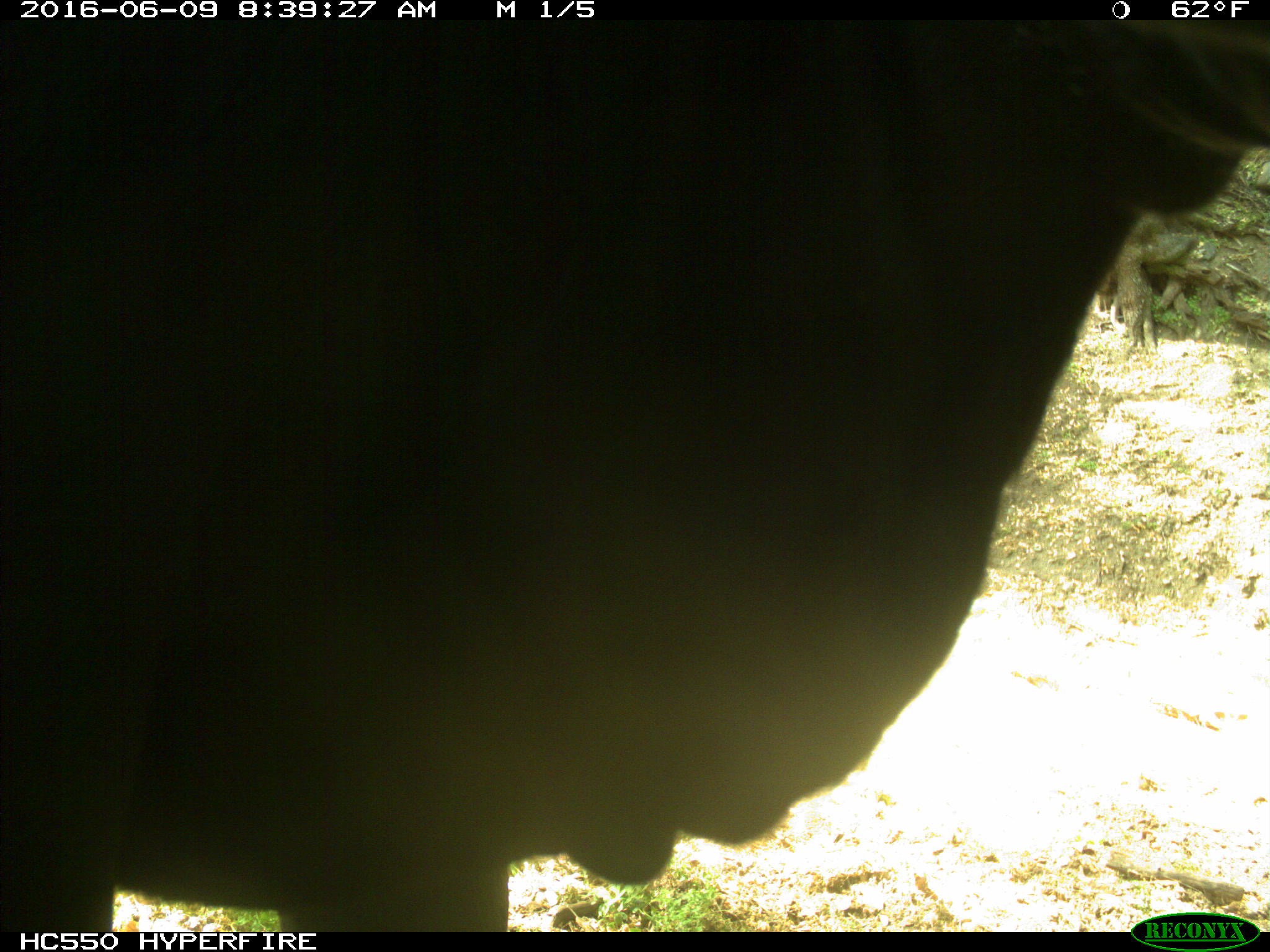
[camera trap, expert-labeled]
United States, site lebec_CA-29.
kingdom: Animalia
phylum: Chordata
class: Mammalia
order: Artiodactyla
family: Bovidae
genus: Bos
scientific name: Bos taurus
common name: domestic cow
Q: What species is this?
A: Bos taurus (domestic cow).